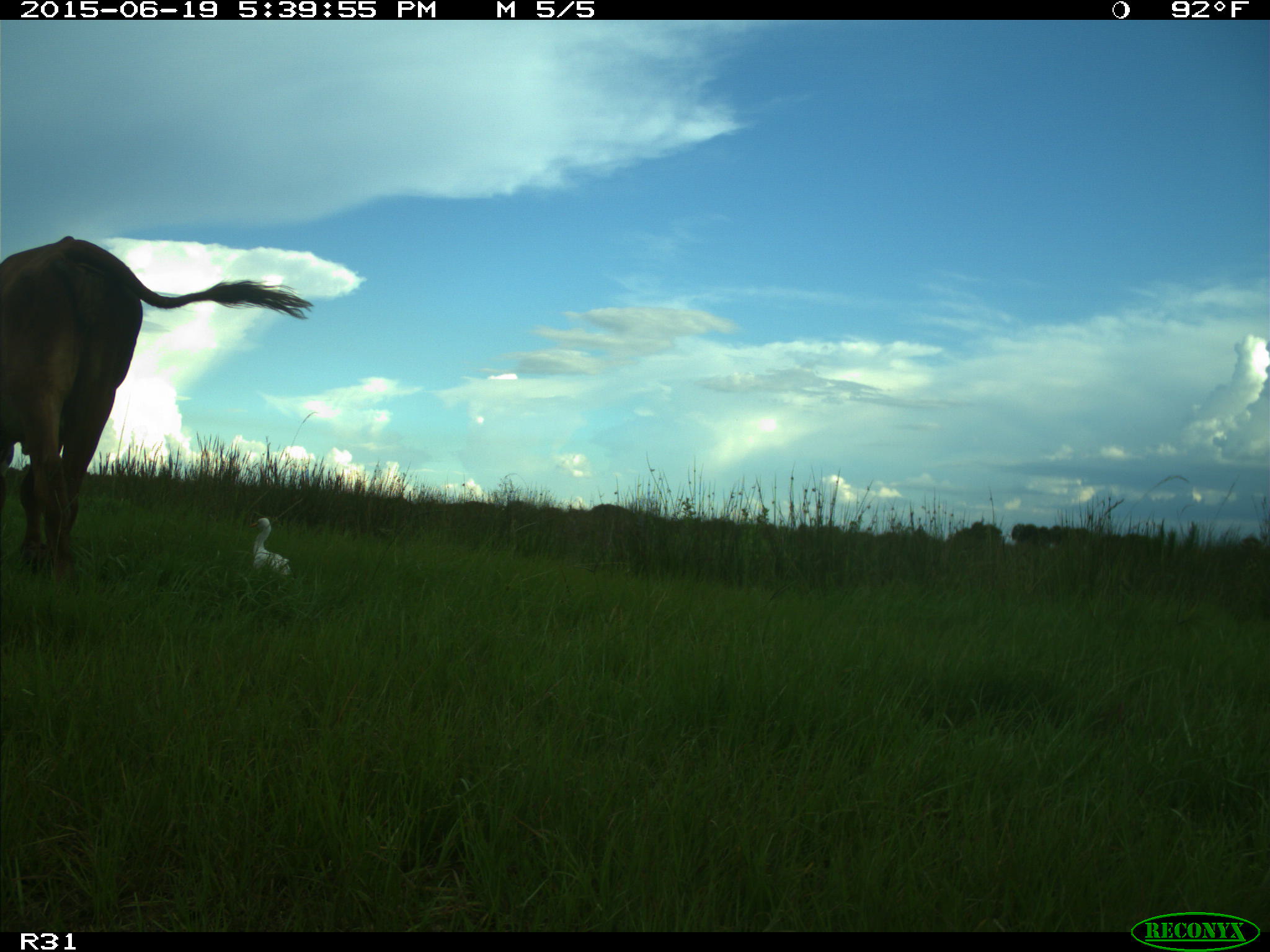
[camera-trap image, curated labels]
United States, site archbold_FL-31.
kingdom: Animalia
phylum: Chordata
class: Mammalia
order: Artiodactyla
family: Bovidae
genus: Bos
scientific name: Bos taurus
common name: domestic cow